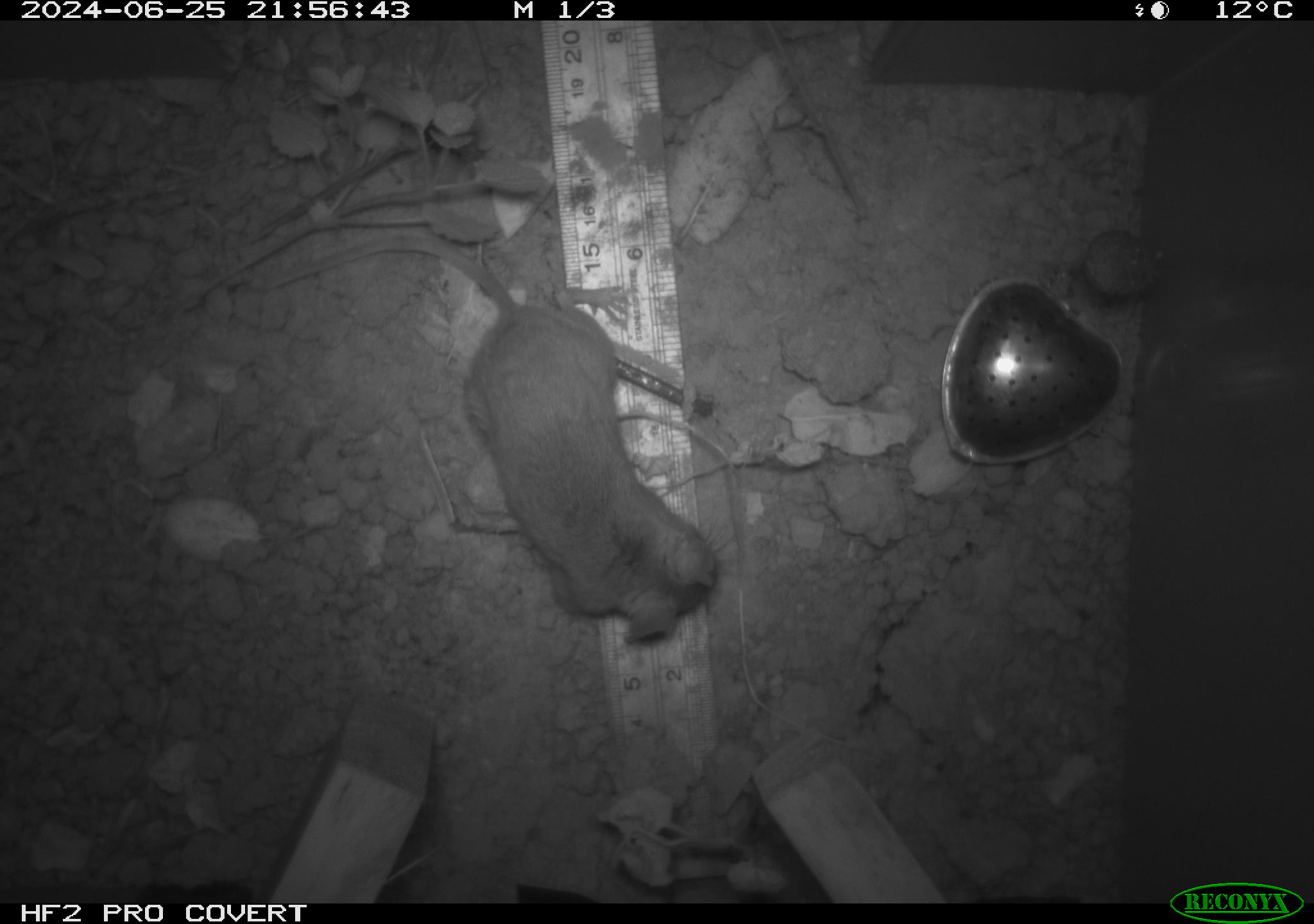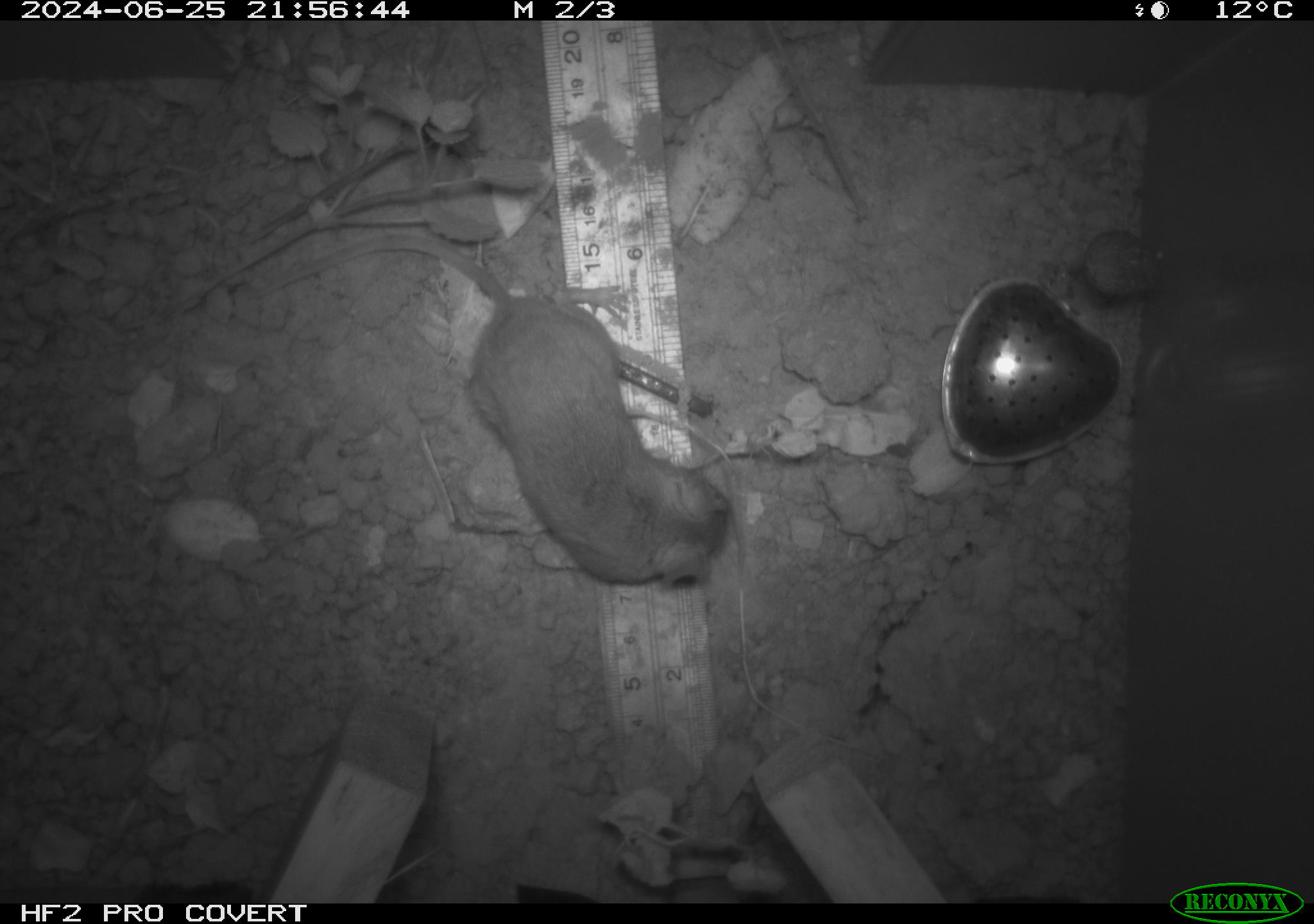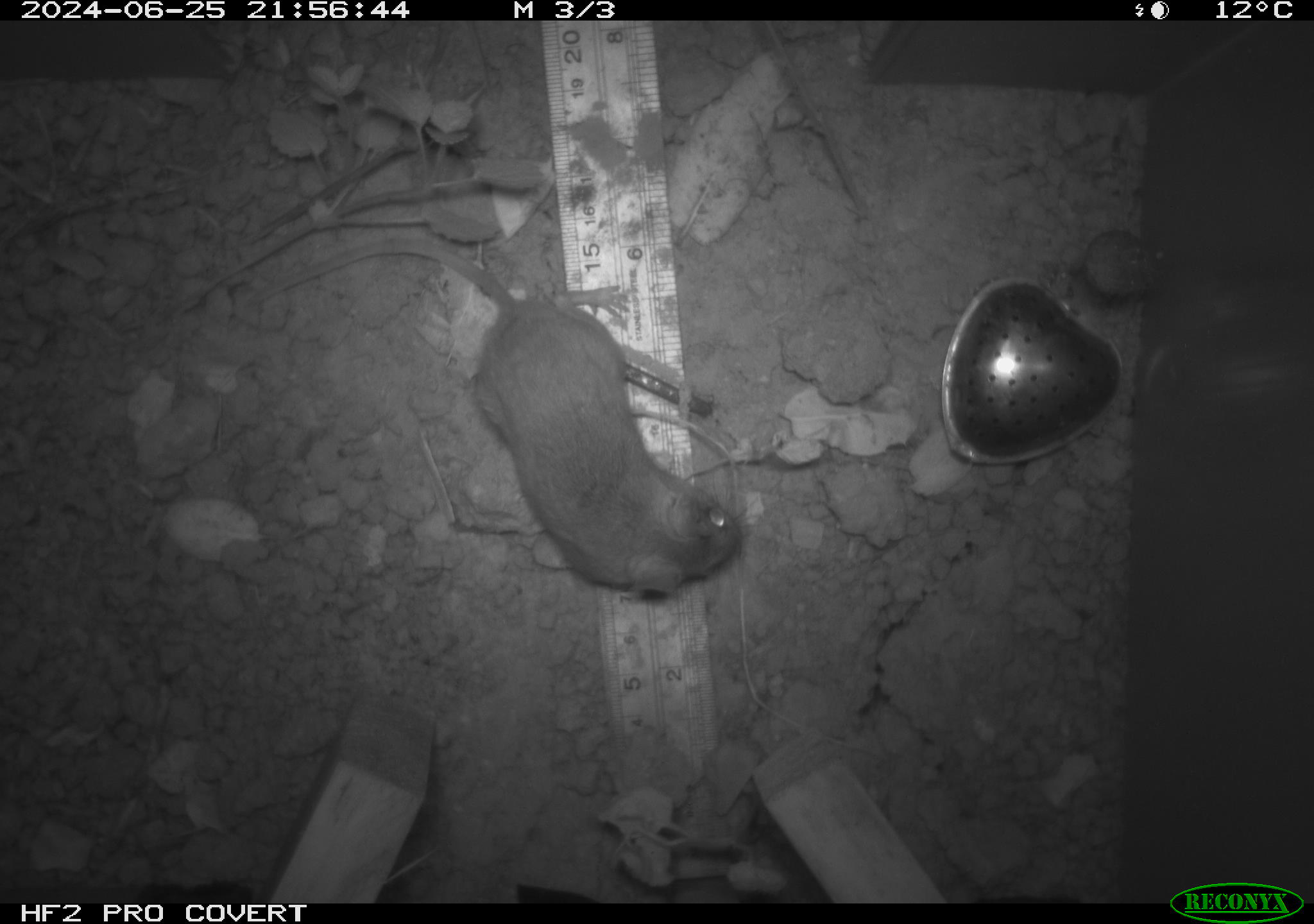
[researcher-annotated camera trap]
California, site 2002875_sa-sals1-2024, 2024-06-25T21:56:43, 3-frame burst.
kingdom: Animalia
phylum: Chordata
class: Mammalia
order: Rodentia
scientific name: Rodentia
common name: rodent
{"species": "rodent (Rodentia)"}